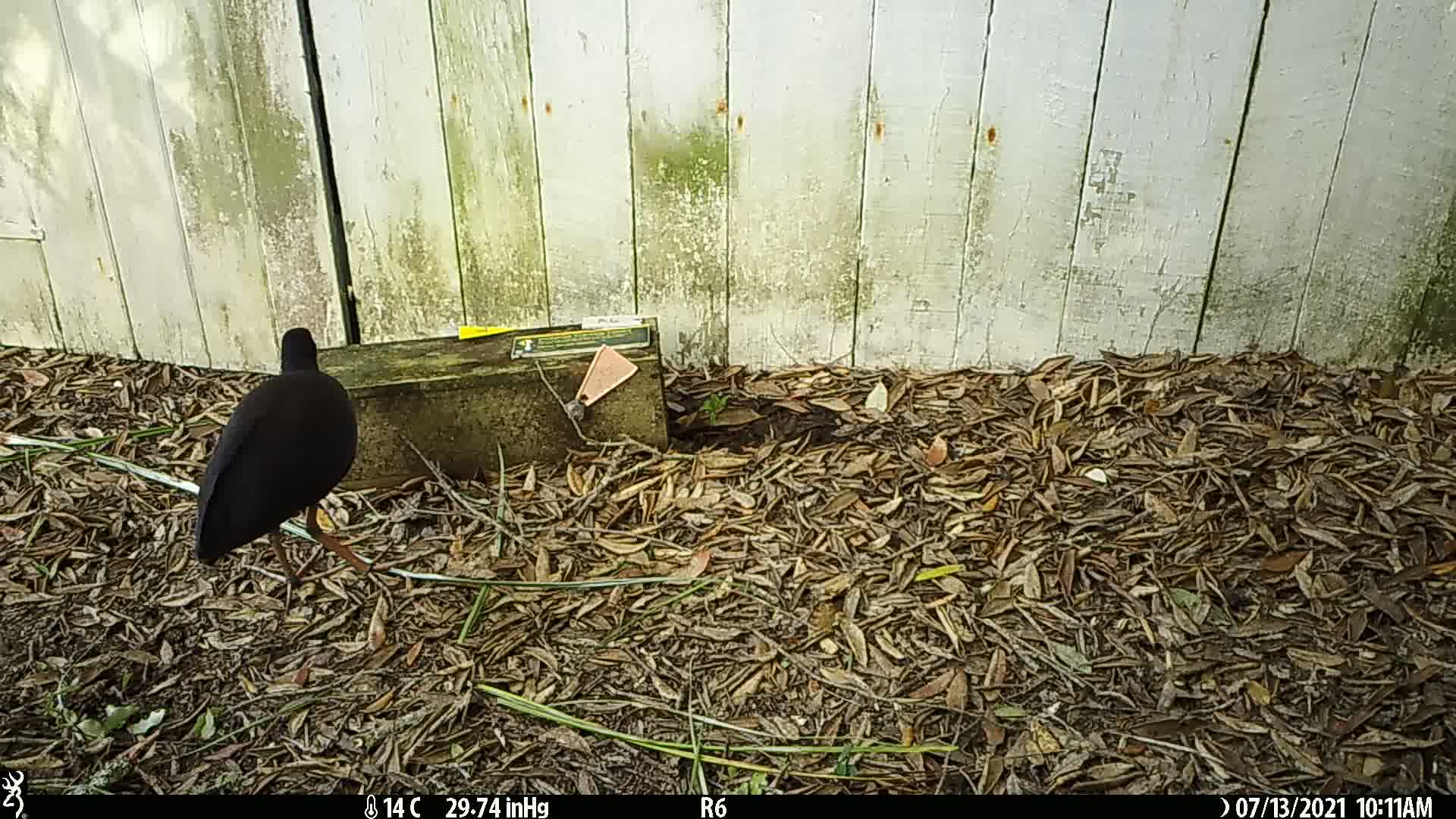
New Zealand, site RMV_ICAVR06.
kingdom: Animalia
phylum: Chordata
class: Aves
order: Gruiformes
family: Rallidae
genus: Porphyrio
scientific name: Porphyrio melanotus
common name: australasian swamphen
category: pukeko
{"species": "pukeko (australasian swamphen) (Porphyrio melanotus)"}